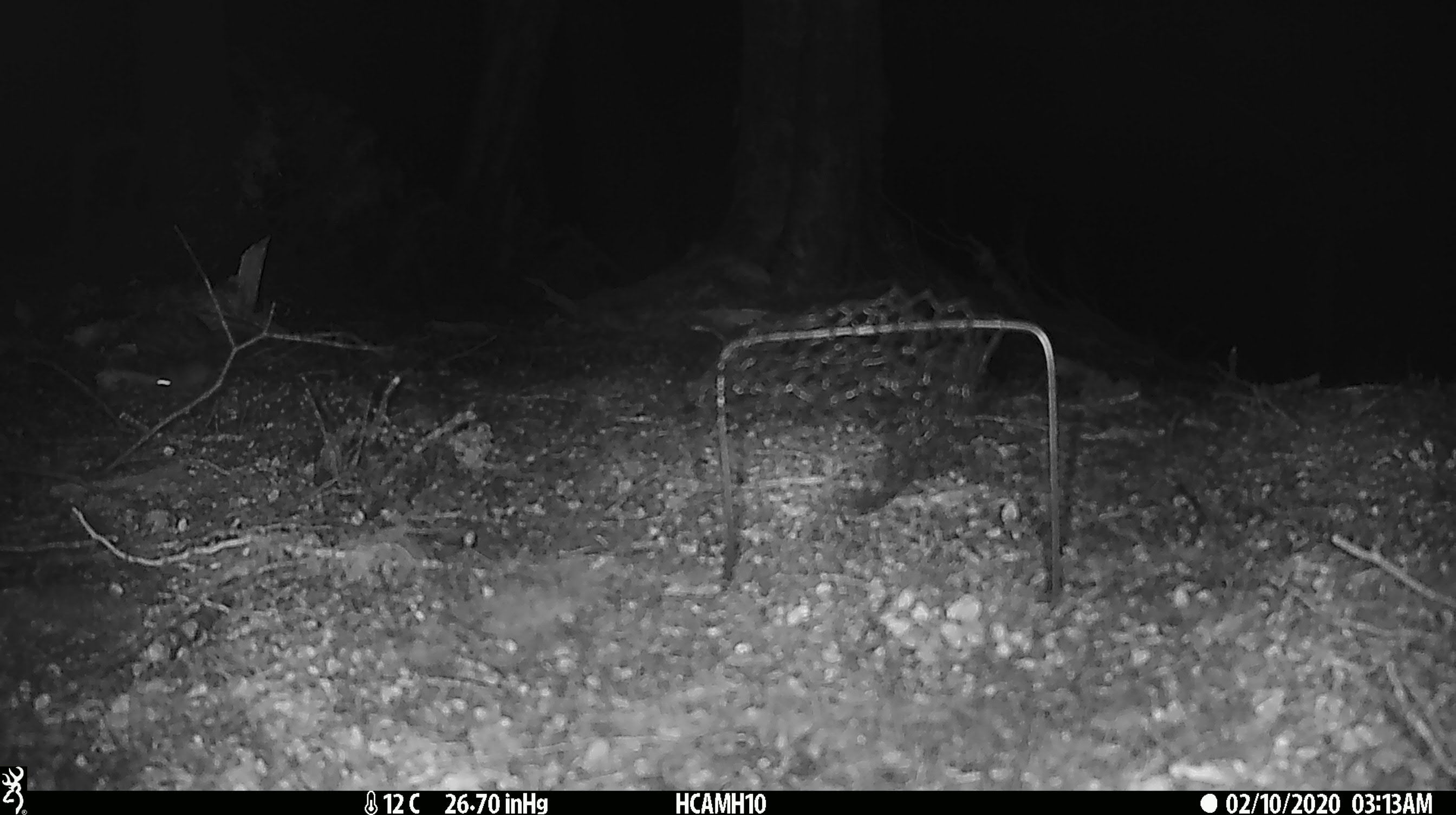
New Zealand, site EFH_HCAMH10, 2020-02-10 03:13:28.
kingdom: Animalia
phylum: Chordata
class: Mammalia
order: Rodentia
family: Muridae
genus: Mus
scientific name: Mus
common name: mouse